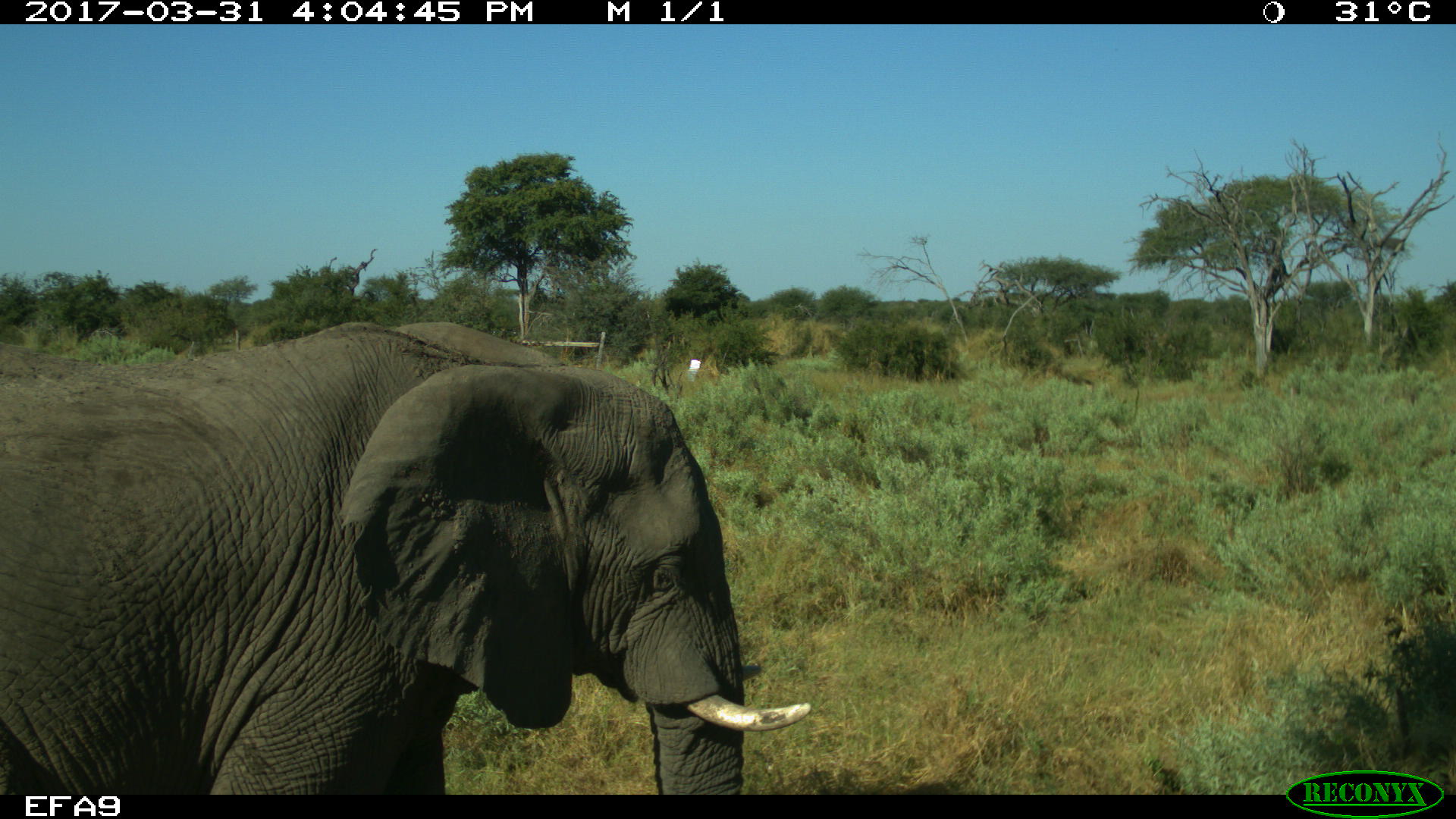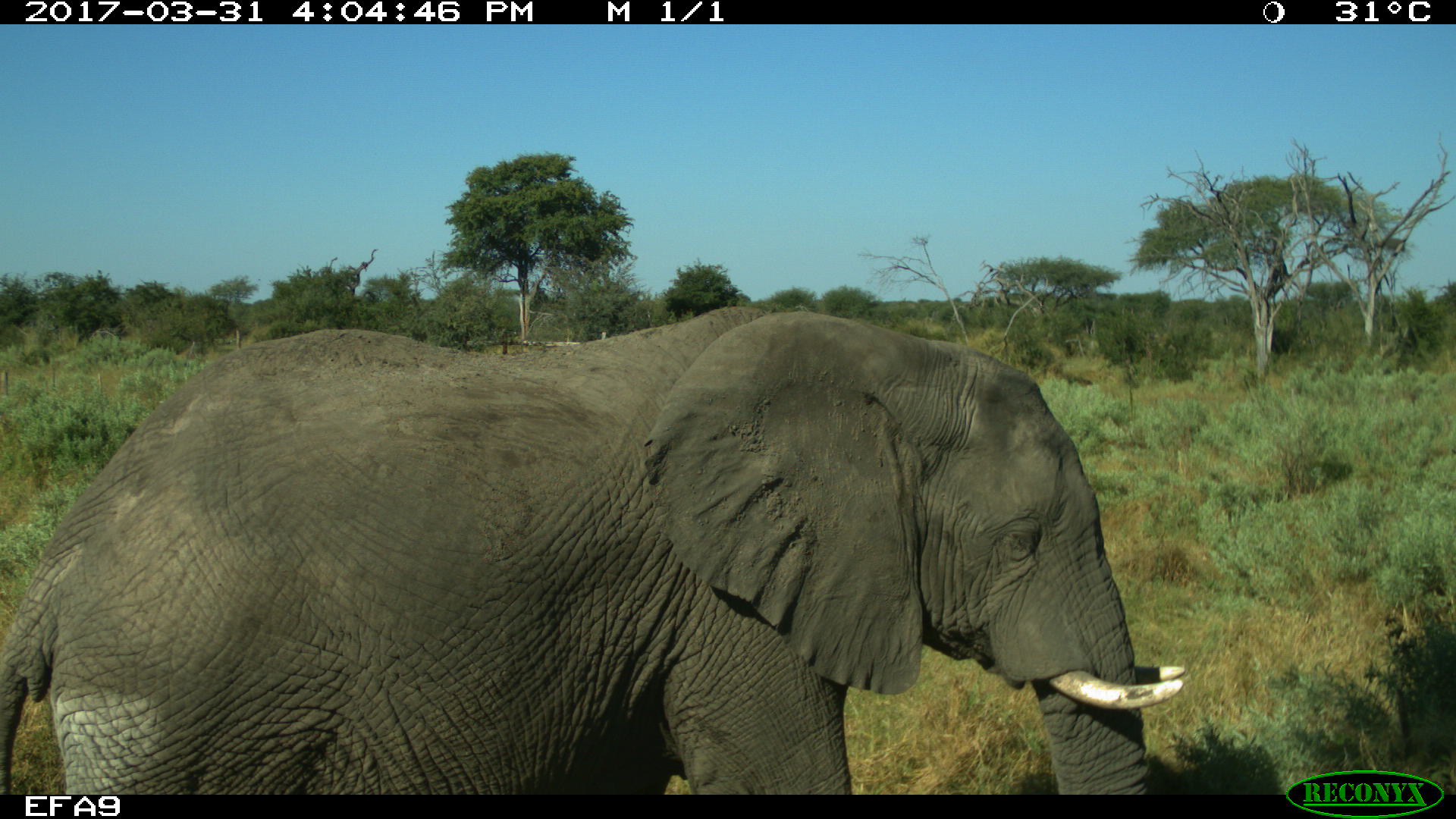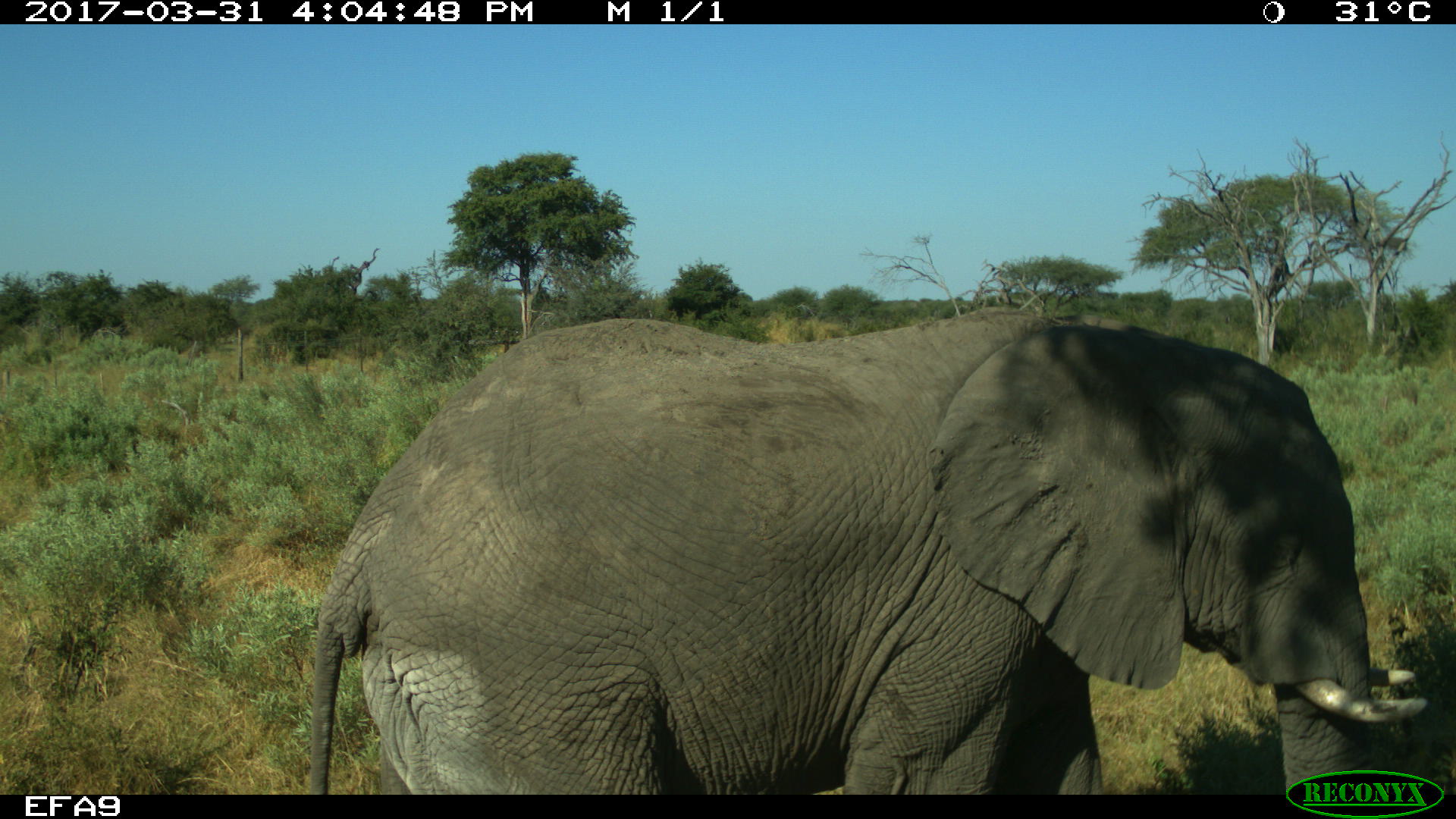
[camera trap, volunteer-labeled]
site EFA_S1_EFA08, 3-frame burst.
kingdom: Animalia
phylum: Chordata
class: Mammalia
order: Proboscidea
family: Elephantidae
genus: Loxodonta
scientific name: Loxodonta africana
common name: african bush elephant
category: elephant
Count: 1.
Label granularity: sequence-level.